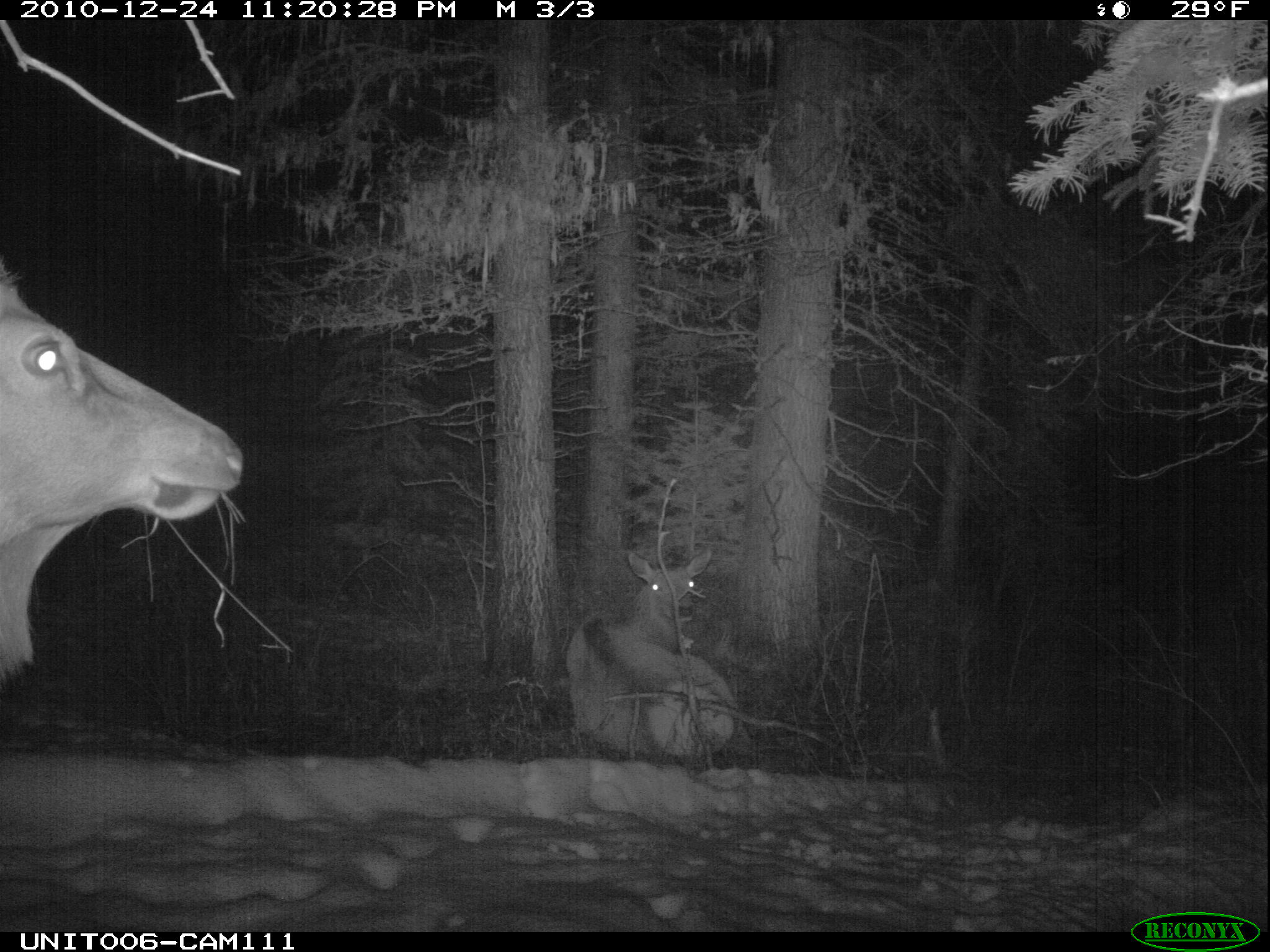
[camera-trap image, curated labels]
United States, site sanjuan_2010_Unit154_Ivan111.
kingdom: Animalia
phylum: Chordata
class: Mammalia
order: Artiodactyla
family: Cervidae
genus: Cervus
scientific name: Cervus elaphus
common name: red deer